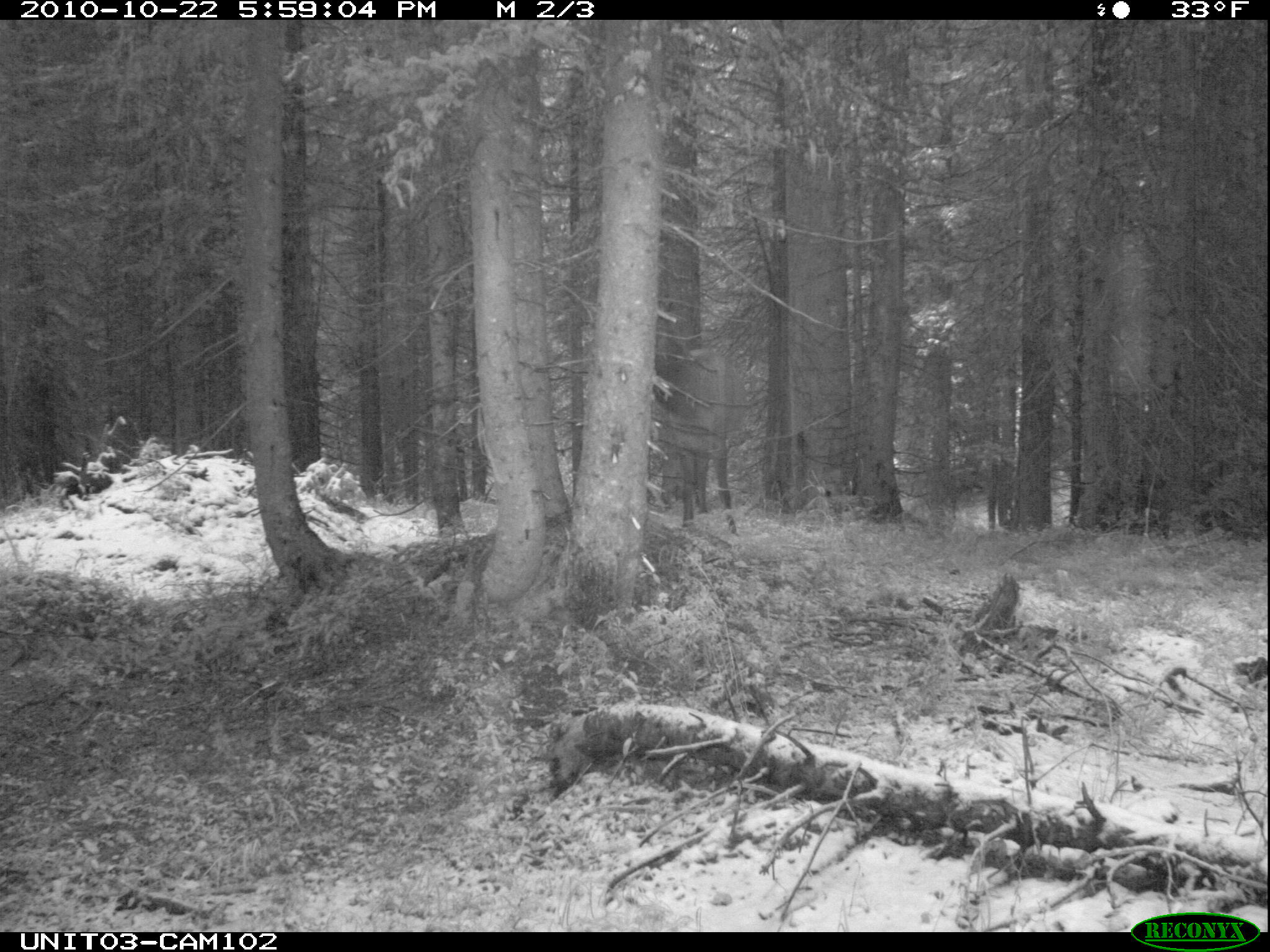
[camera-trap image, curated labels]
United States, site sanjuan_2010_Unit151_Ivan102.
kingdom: Animalia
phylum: Chordata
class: Mammalia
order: Artiodactyla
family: Cervidae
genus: Cervus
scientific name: Cervus elaphus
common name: red deer